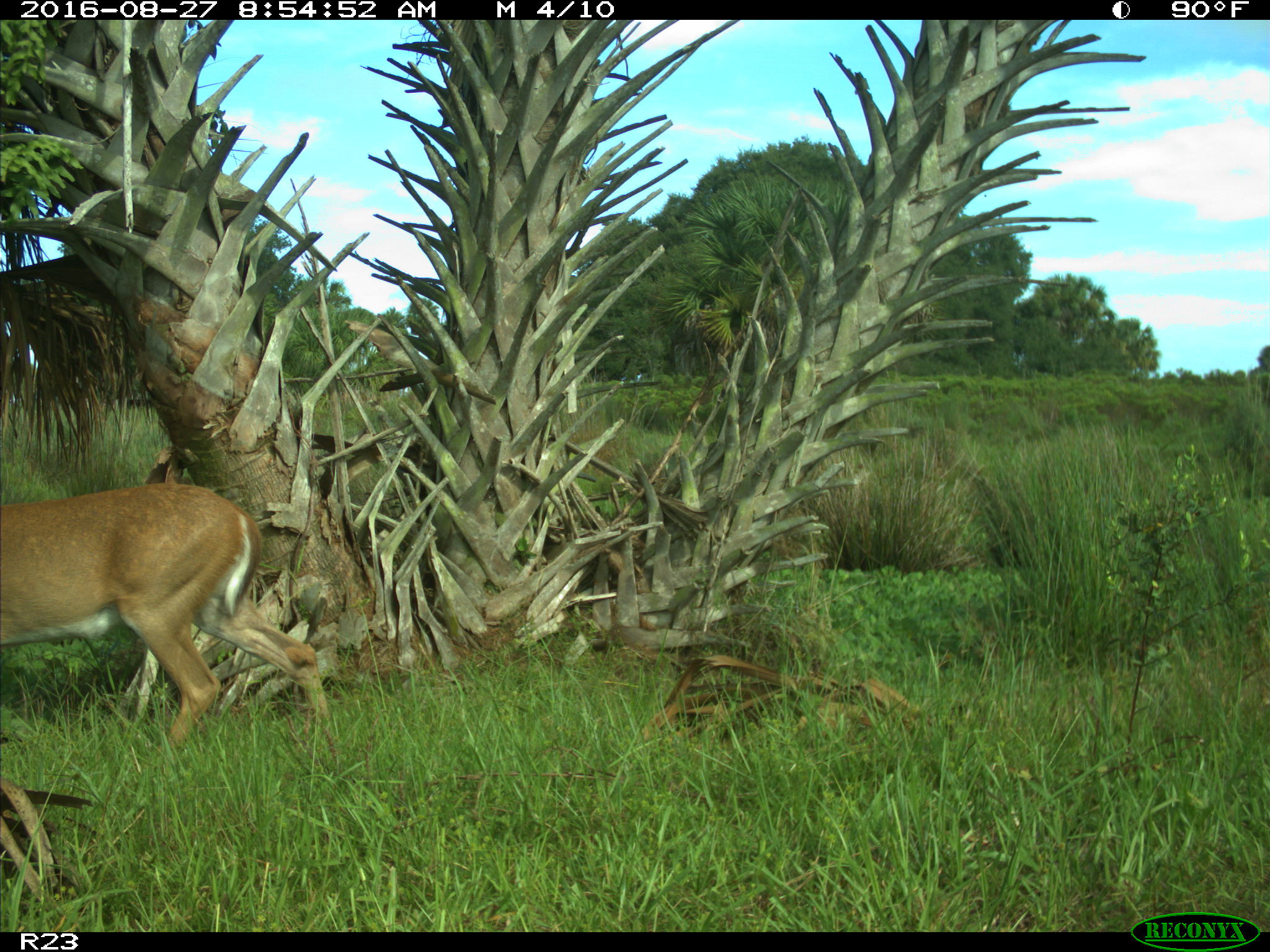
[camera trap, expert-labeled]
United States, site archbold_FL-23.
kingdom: Animalia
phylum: Chordata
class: Mammalia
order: Artiodactyla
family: Cervidae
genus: Odocoileus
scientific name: Odocoileus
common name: deer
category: unidentified deer